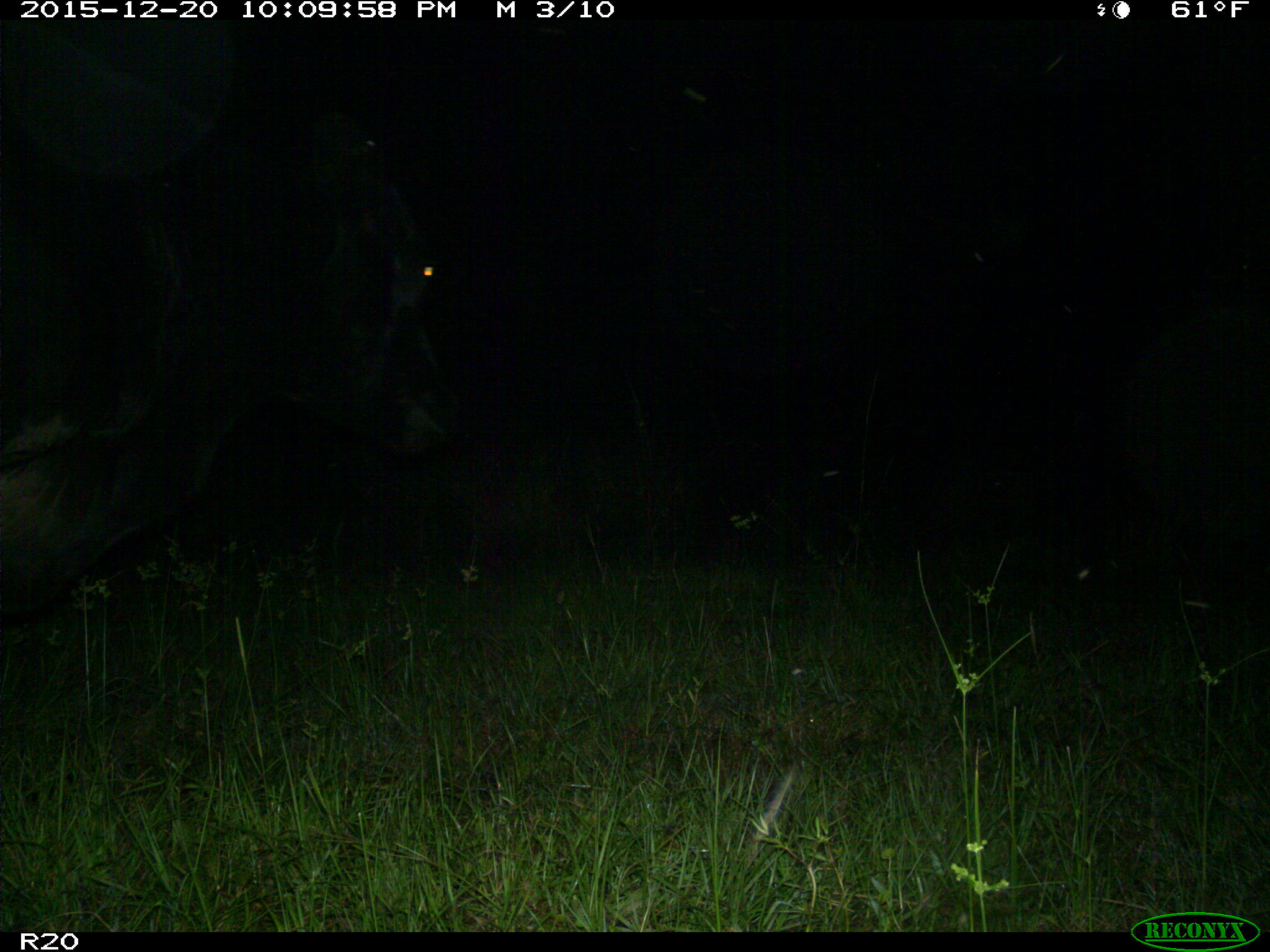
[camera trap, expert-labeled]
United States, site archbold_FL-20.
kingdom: Animalia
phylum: Chordata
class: Mammalia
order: Artiodactyla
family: Bovidae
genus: Bos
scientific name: Bos taurus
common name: domestic cow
Bos taurus (domestic cow).